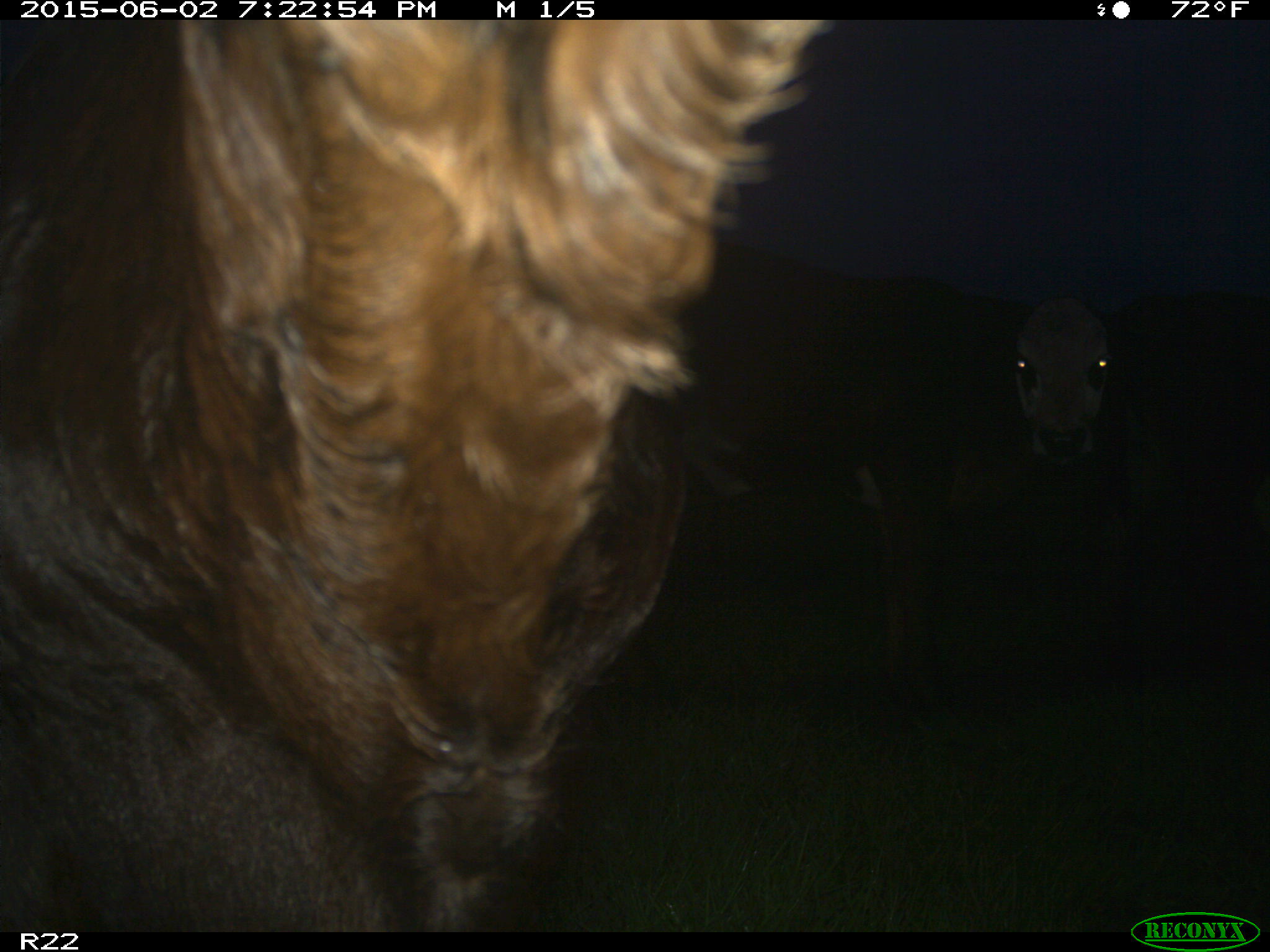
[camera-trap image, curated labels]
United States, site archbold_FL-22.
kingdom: Animalia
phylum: Chordata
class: Mammalia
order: Artiodactyla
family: Bovidae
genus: Bos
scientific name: Bos taurus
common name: domestic cow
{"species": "Bos taurus (domestic cow)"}